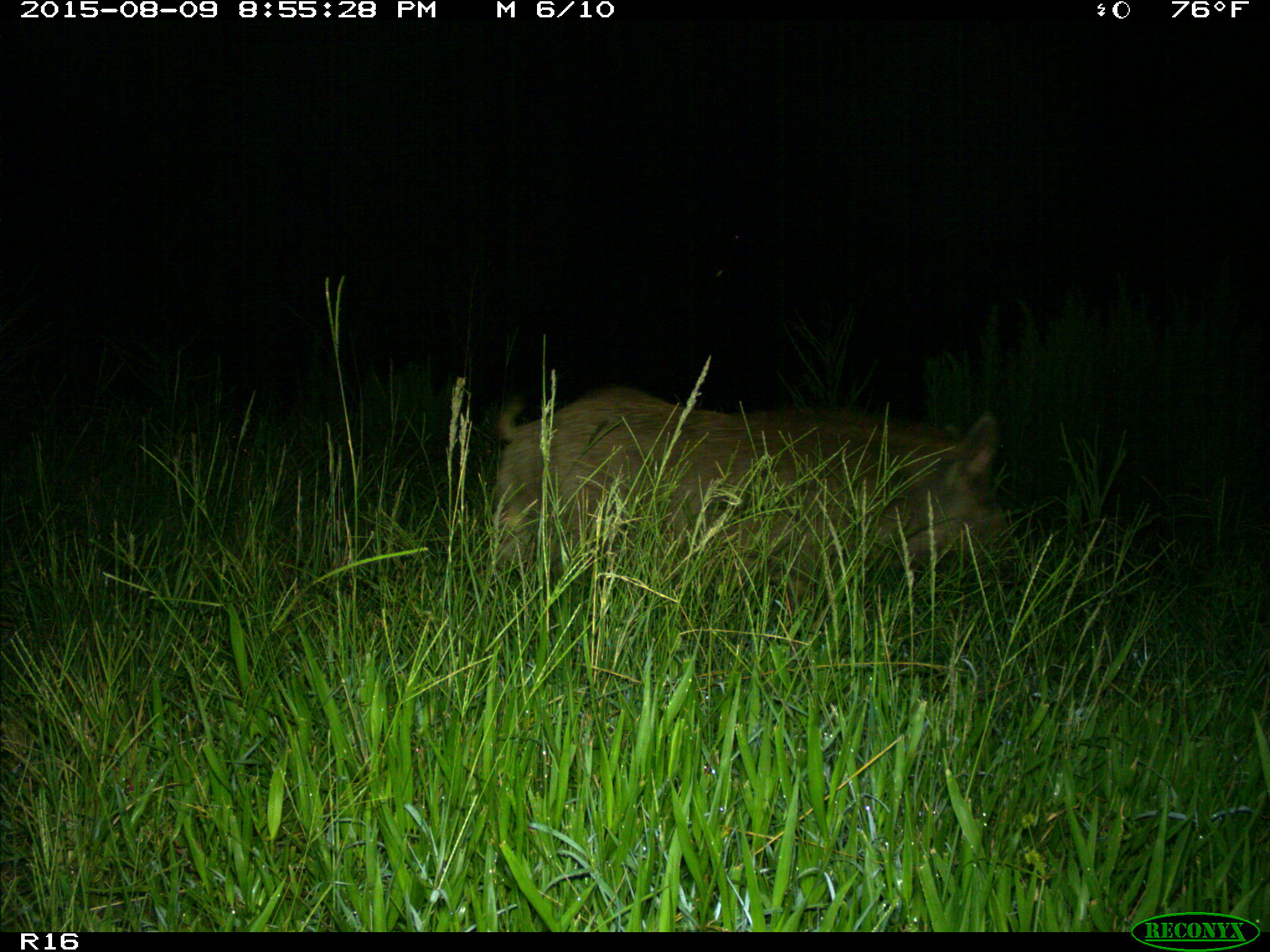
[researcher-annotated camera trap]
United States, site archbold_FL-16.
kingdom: Animalia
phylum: Chordata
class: Mammalia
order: Artiodactyla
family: Suidae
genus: Sus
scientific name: Sus scrofa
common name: wild boar